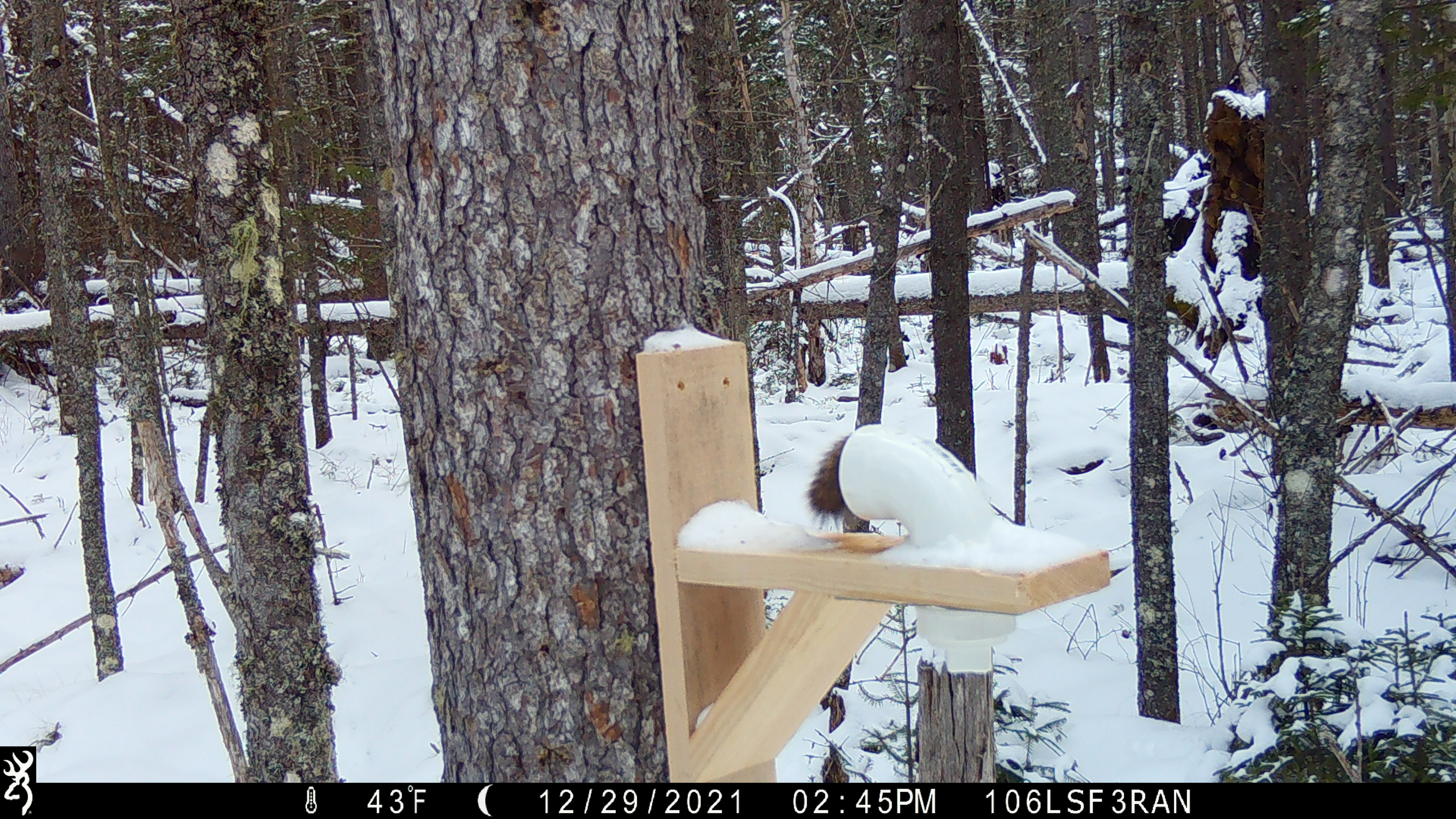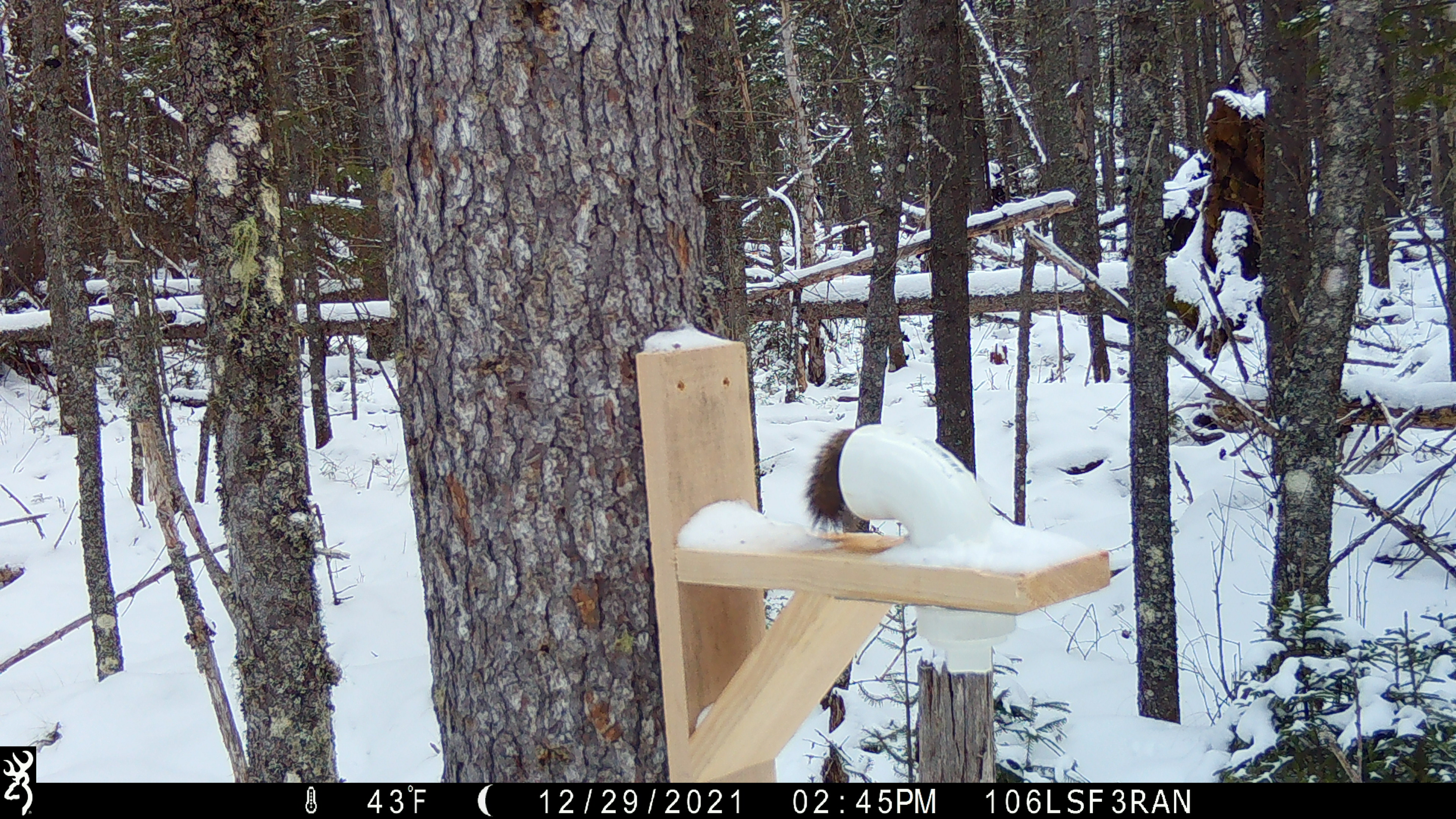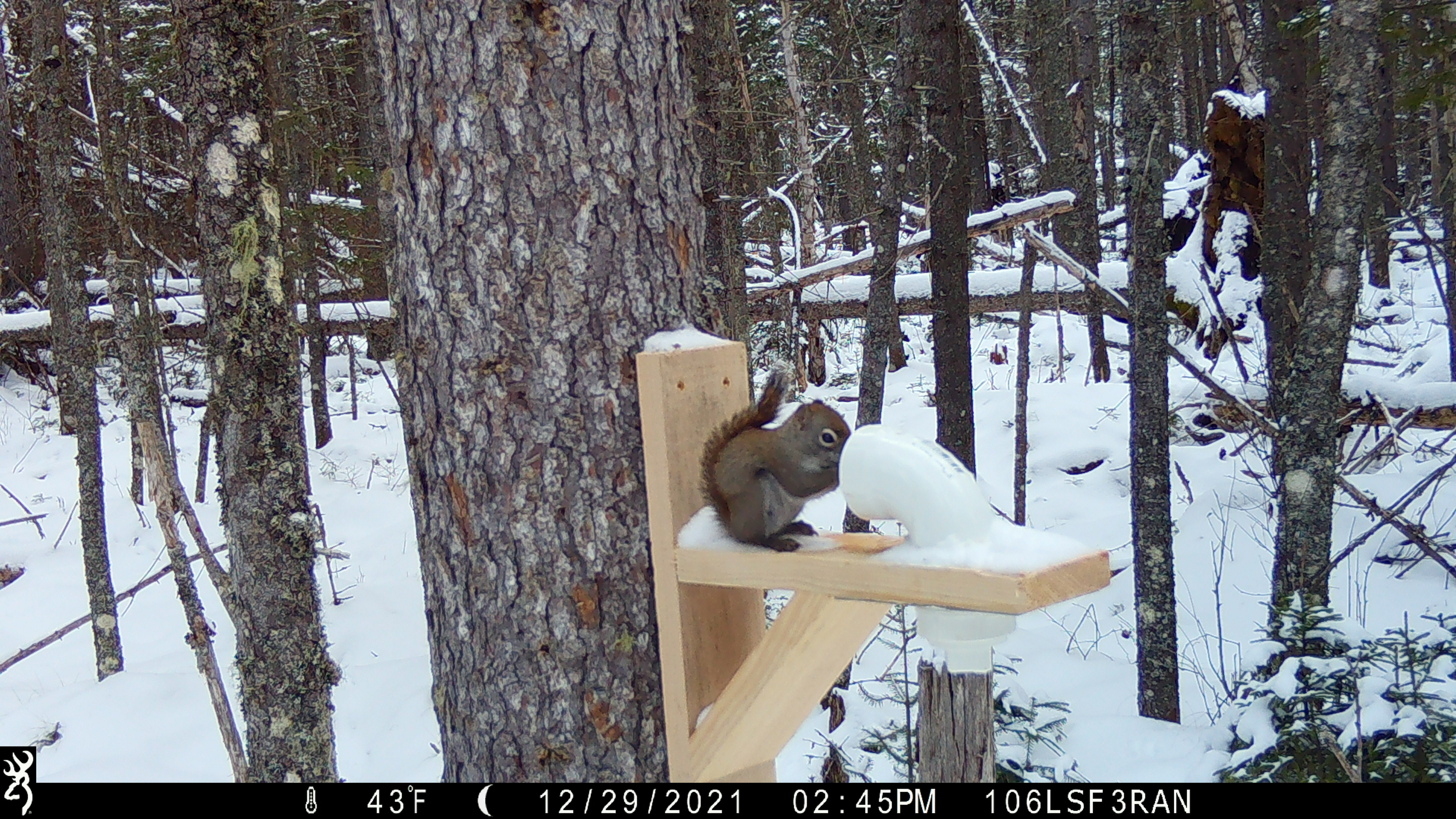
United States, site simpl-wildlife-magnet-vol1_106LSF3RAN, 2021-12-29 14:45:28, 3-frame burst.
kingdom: Animalia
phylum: Chordata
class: Mammalia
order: Rodentia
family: Sciuridae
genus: Tamiasciurus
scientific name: Tamiasciurus hudsonicus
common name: red squirrel